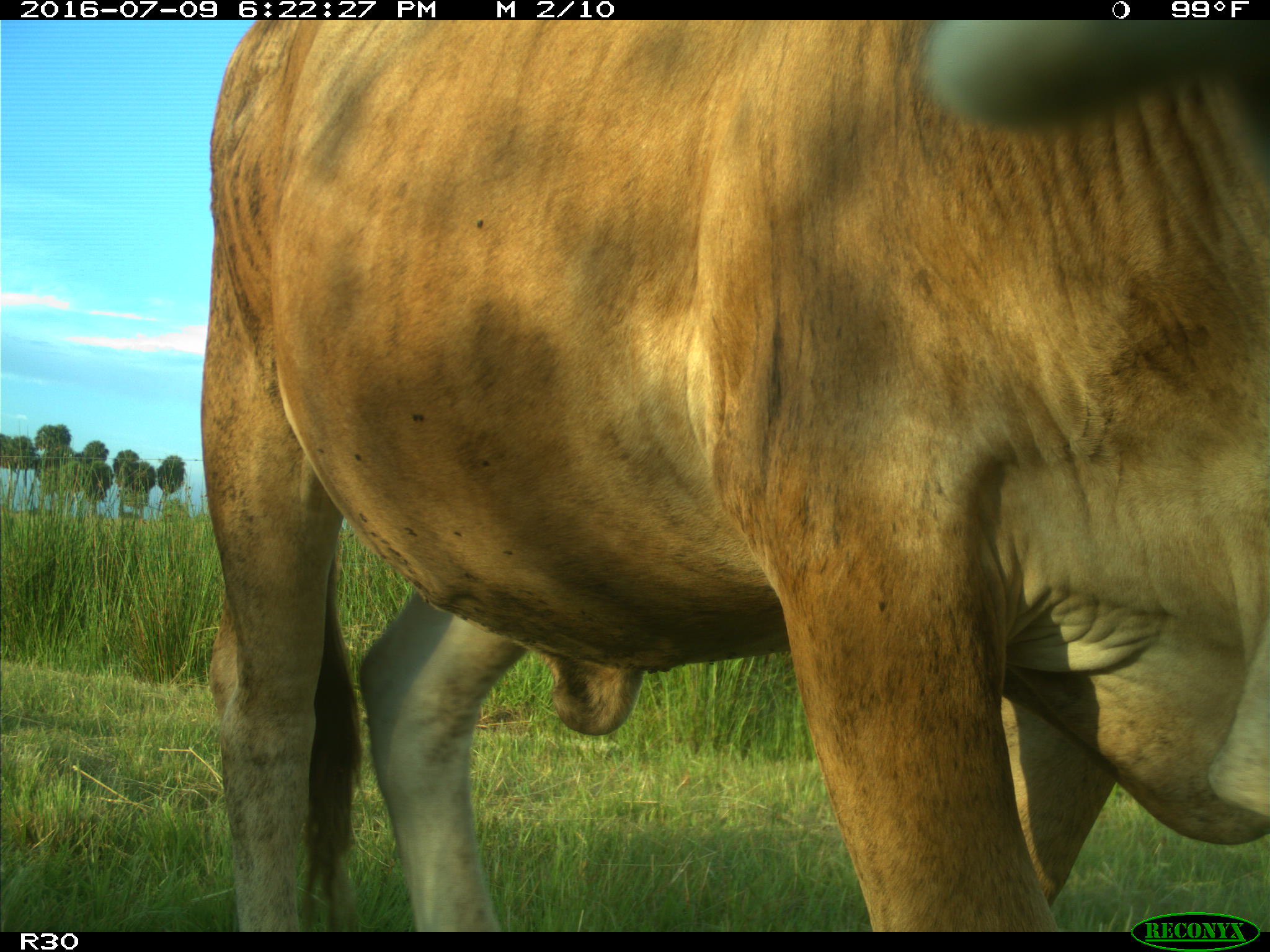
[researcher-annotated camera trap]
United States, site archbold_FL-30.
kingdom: Animalia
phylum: Chordata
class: Mammalia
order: Artiodactyla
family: Bovidae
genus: Bos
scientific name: Bos taurus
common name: domestic cow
Bos taurus (domestic cow).